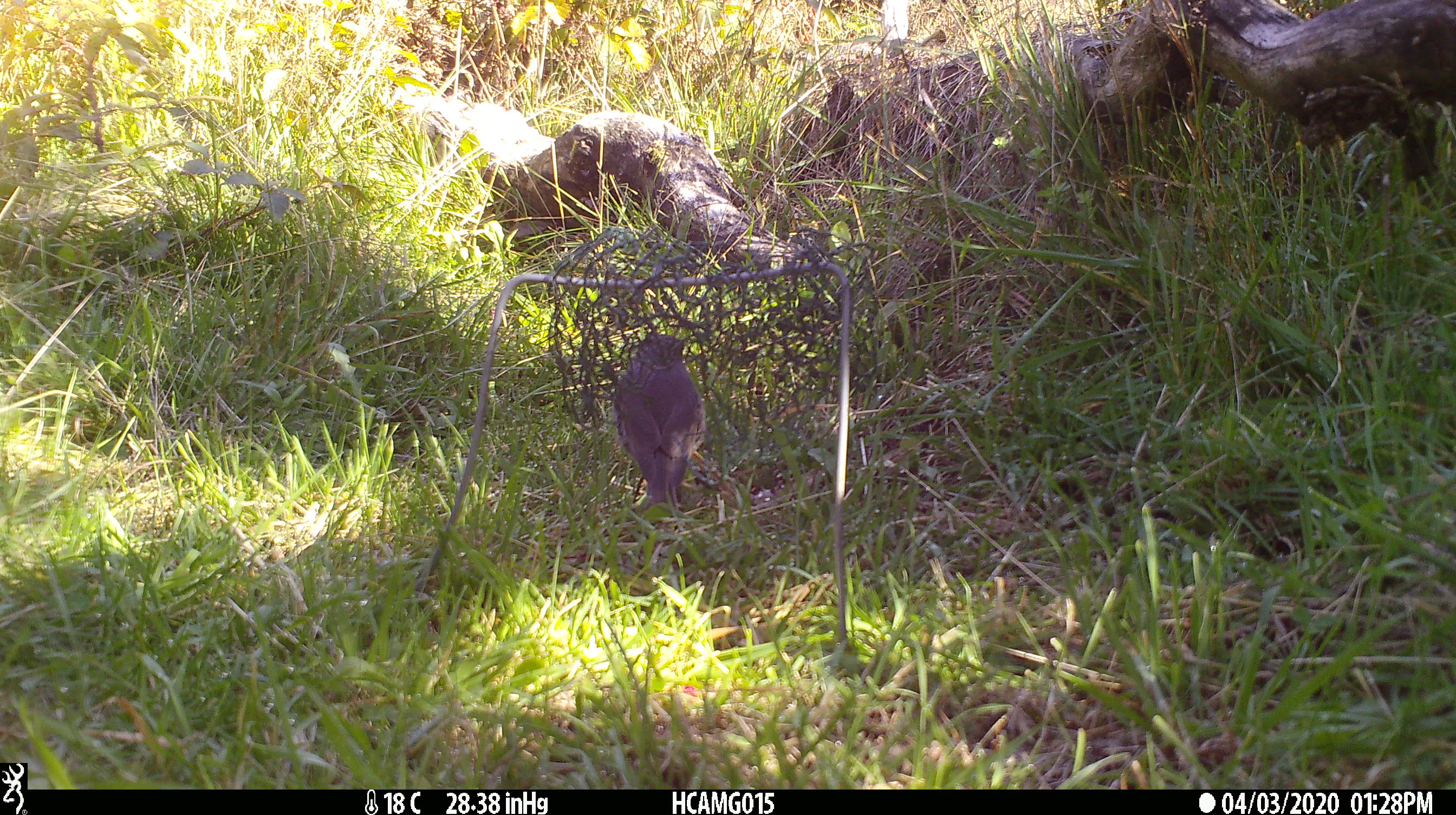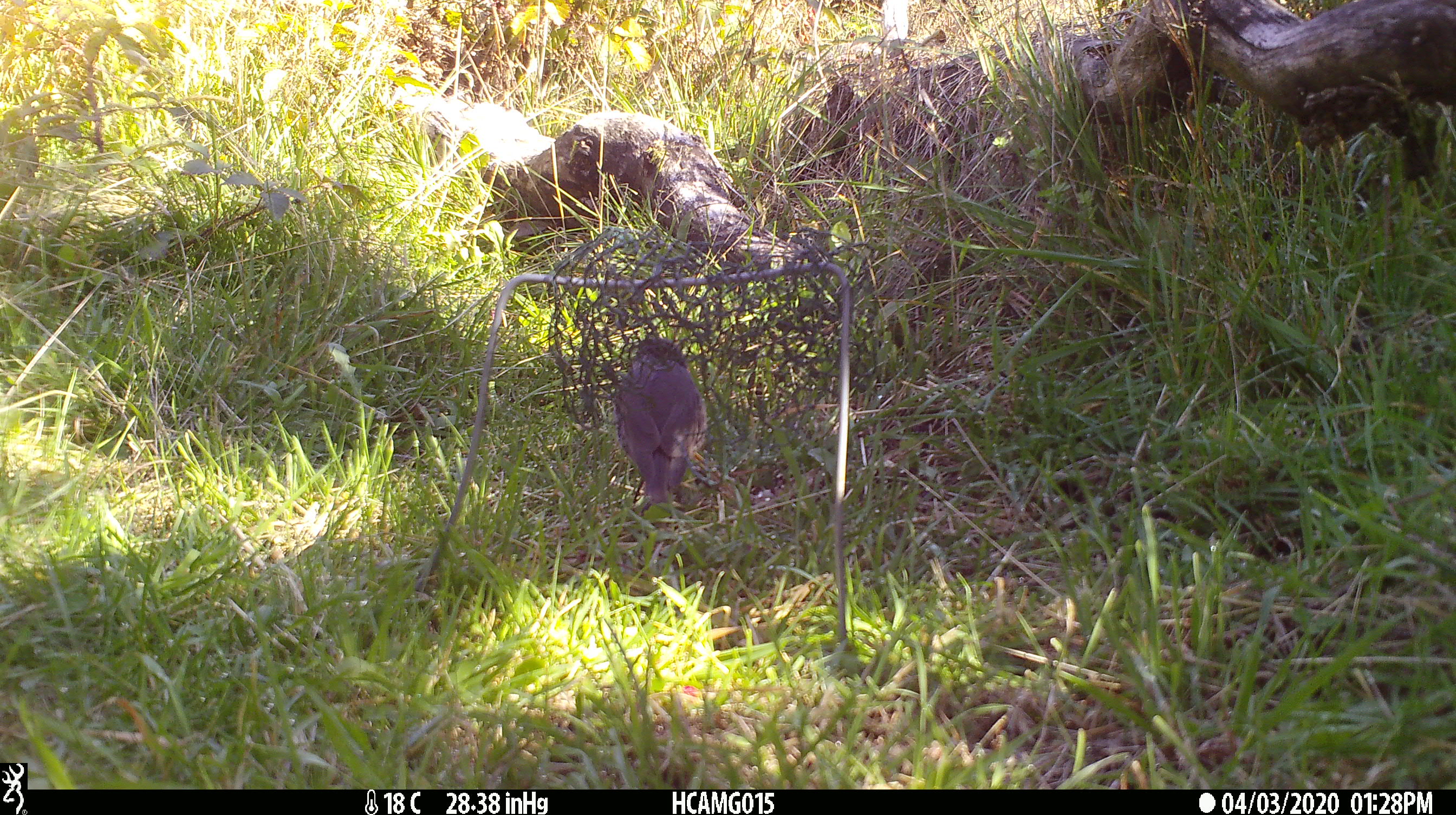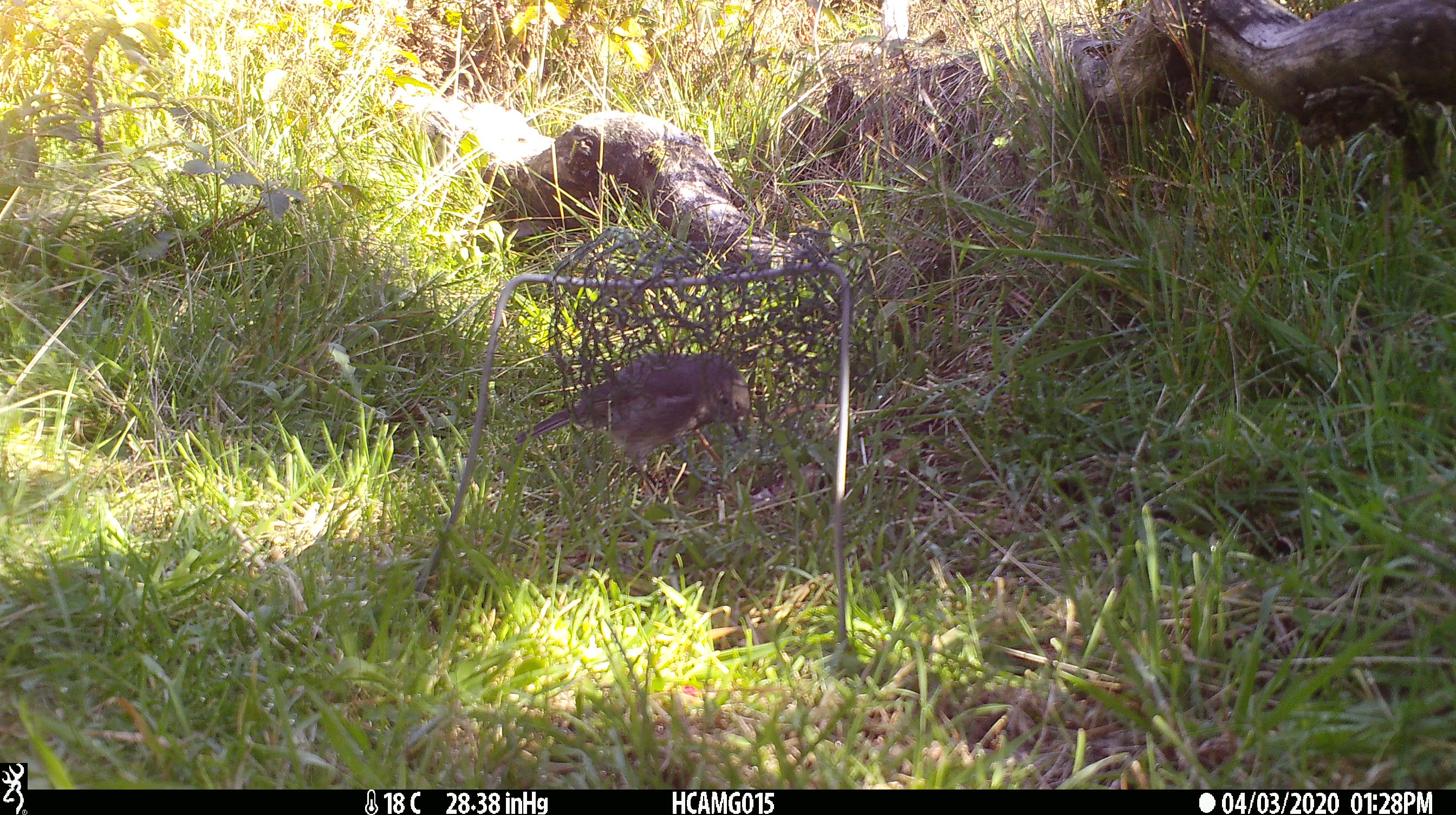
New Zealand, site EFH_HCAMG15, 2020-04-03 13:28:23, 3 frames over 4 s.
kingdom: Animalia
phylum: Chordata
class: Aves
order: Passeriformes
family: Petroicidae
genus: Petroica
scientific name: Petroica australis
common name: new zealand robin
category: robin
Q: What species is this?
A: Robin (new zealand robin) (Petroica australis).